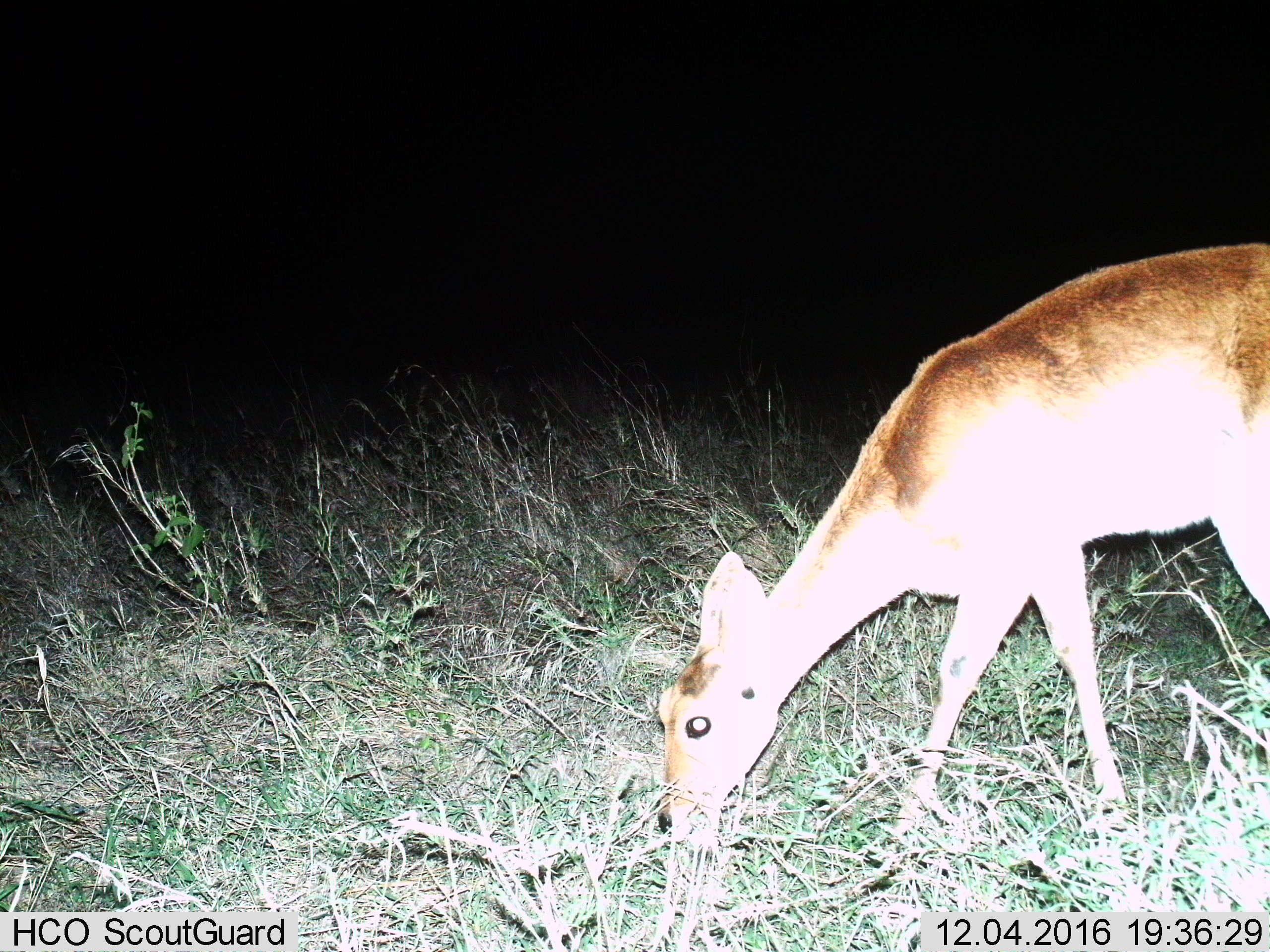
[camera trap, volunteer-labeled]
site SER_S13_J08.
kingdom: Animalia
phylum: Chordata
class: Mammalia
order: Artiodactyla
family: Bovidae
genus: Redunca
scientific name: Redunca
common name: reedbuck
Reedbuck (Redunca), count 1. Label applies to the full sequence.